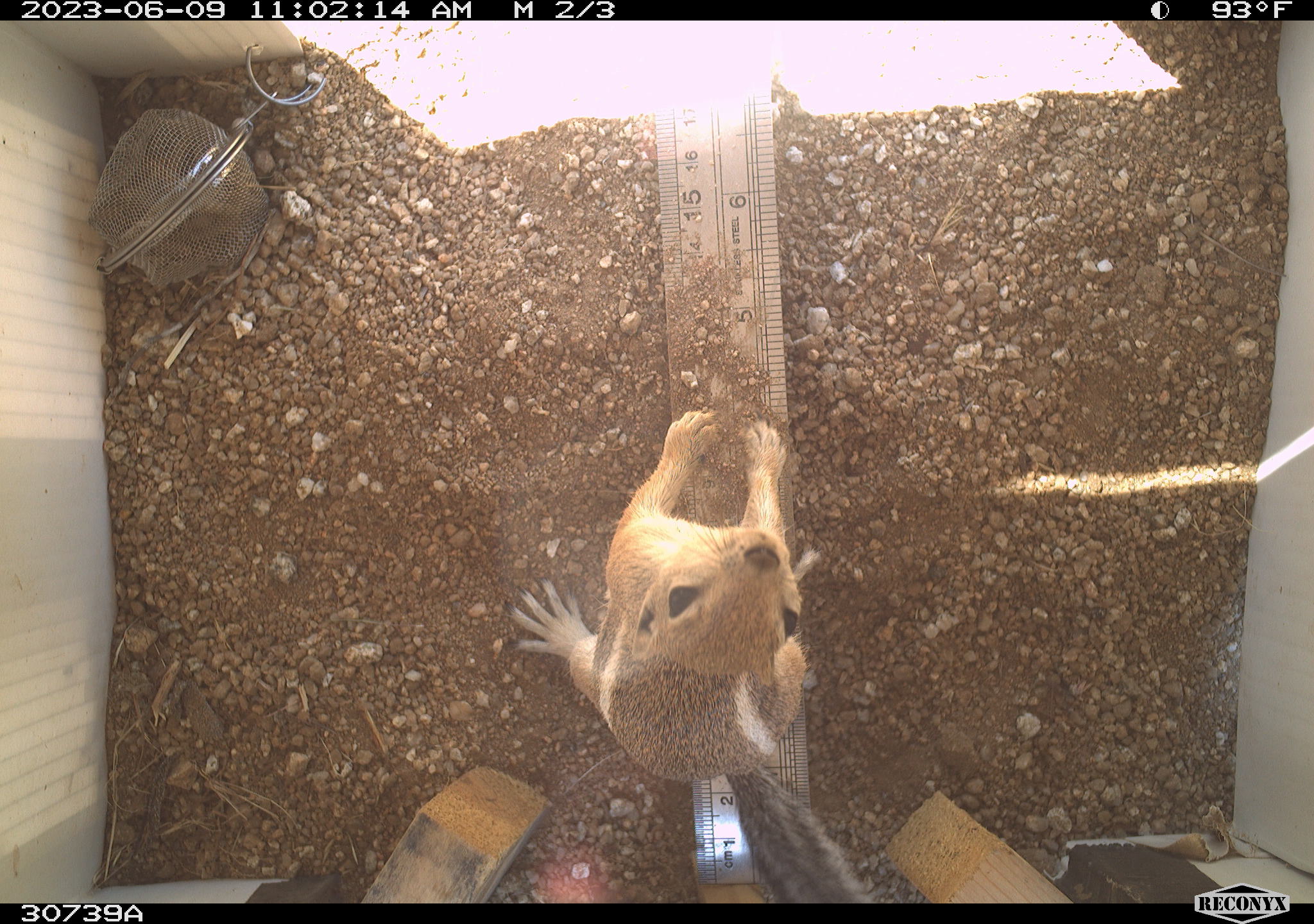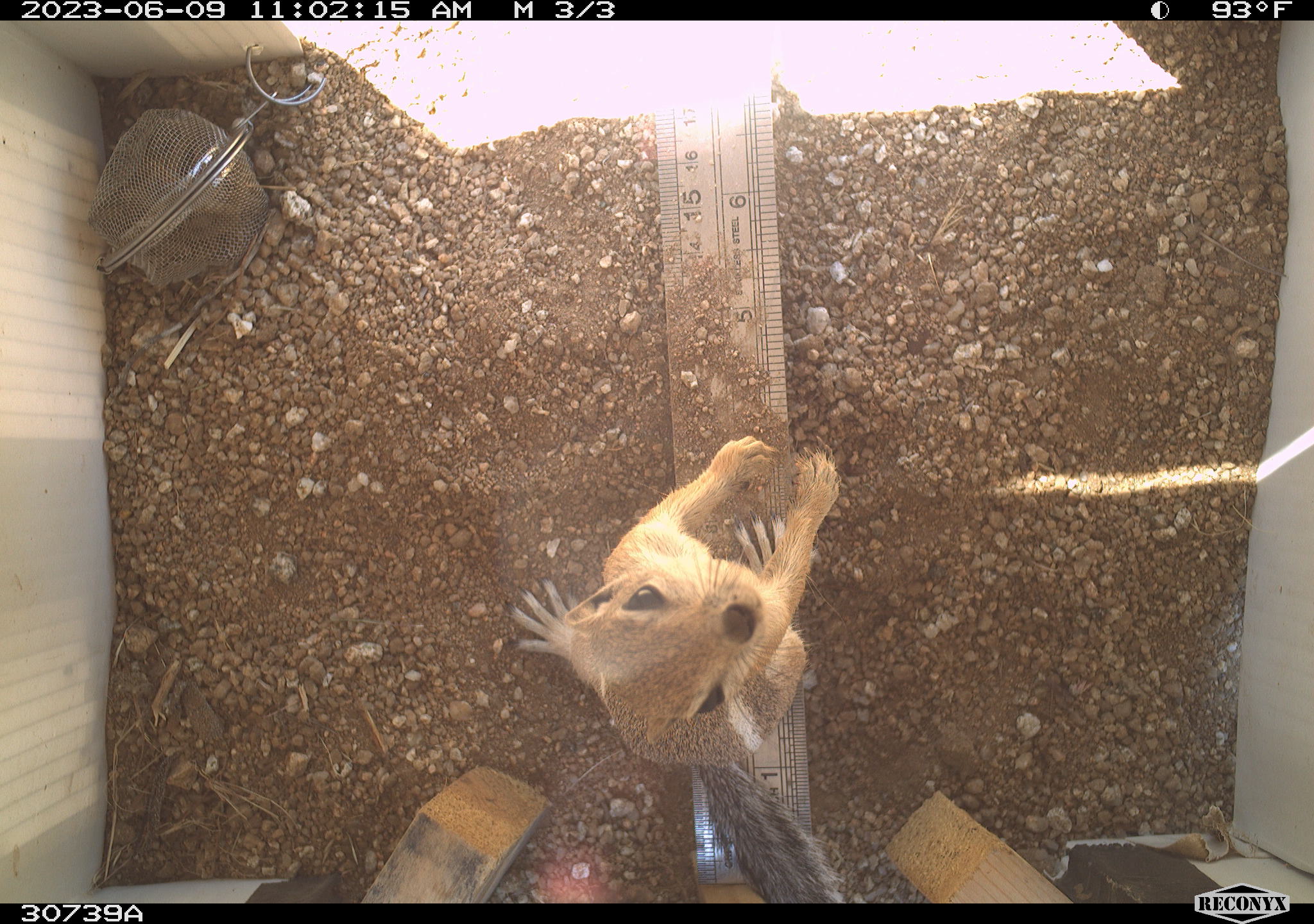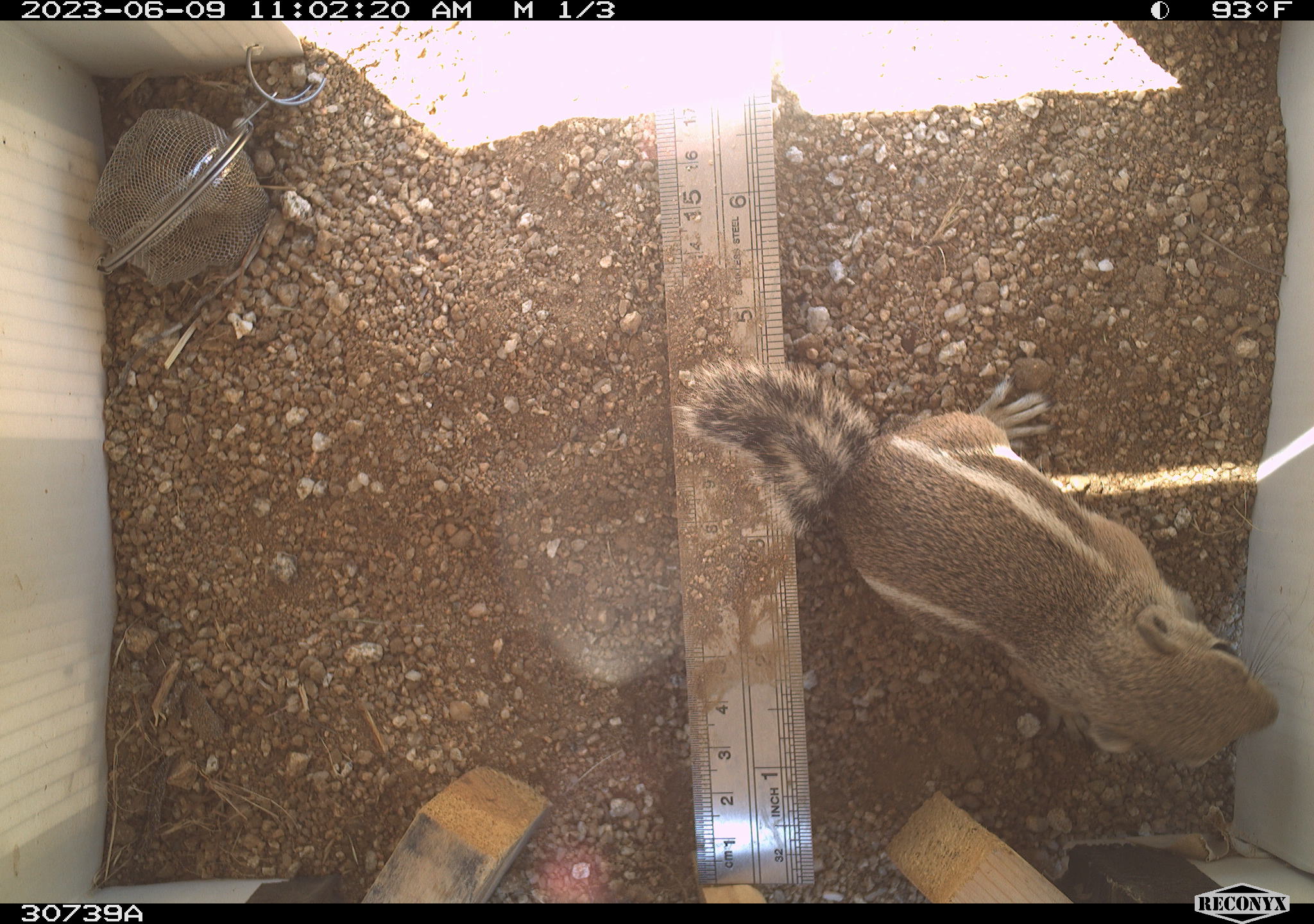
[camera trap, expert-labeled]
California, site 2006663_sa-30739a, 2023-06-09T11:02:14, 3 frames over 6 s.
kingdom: Animalia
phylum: Chordata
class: Mammalia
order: Rodentia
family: Sciuridae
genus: Ammospermophilus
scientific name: Ammospermophilus leucurus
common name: white-tailed antelope squirrel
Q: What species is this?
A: White-tailed antelope squirrel (Ammospermophilus leucurus).